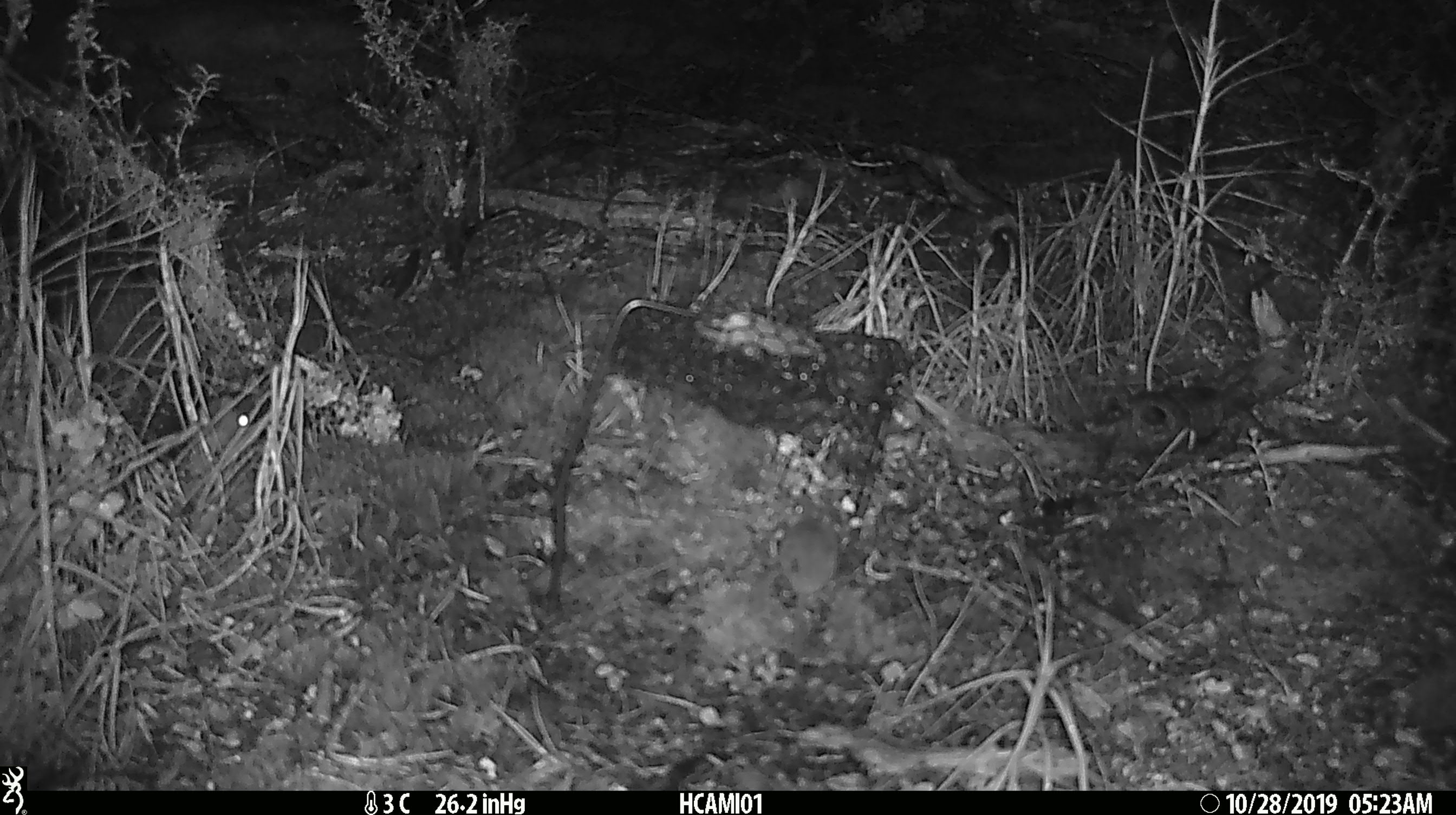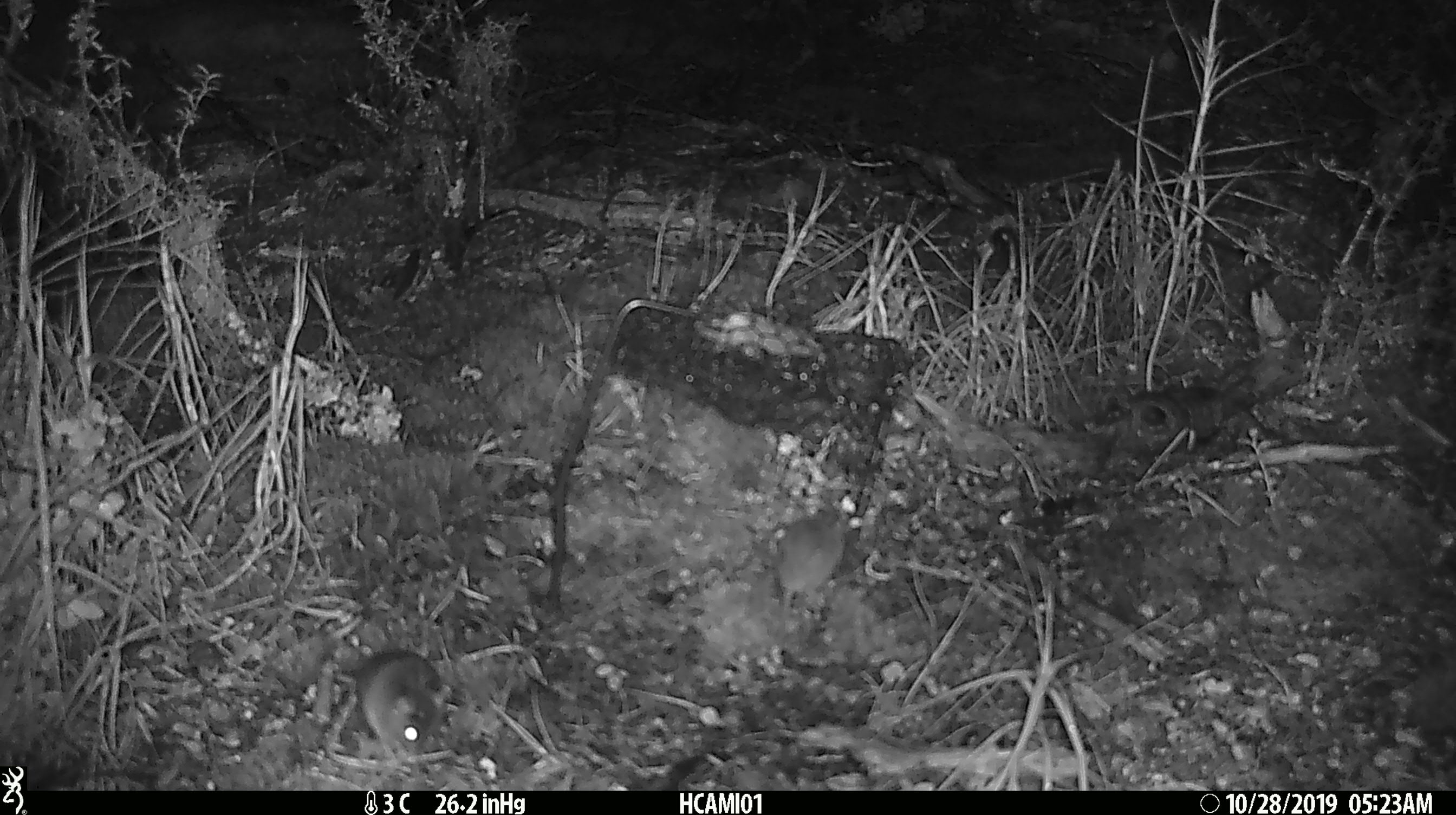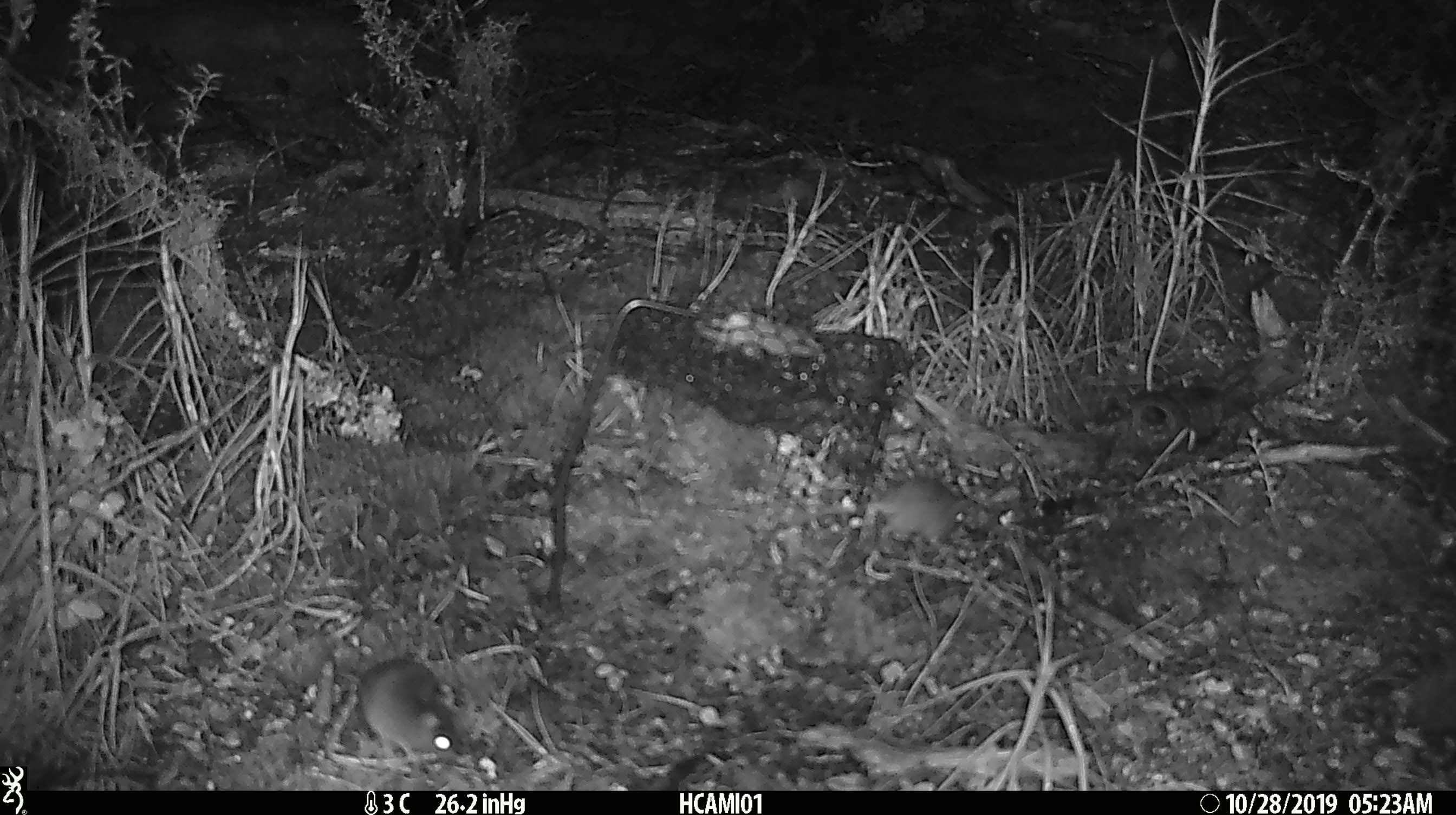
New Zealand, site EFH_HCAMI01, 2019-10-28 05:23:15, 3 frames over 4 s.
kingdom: Animalia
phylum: Chordata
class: Mammalia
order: Rodentia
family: Muridae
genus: Mus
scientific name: Mus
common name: mouse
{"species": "mouse (Mus)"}